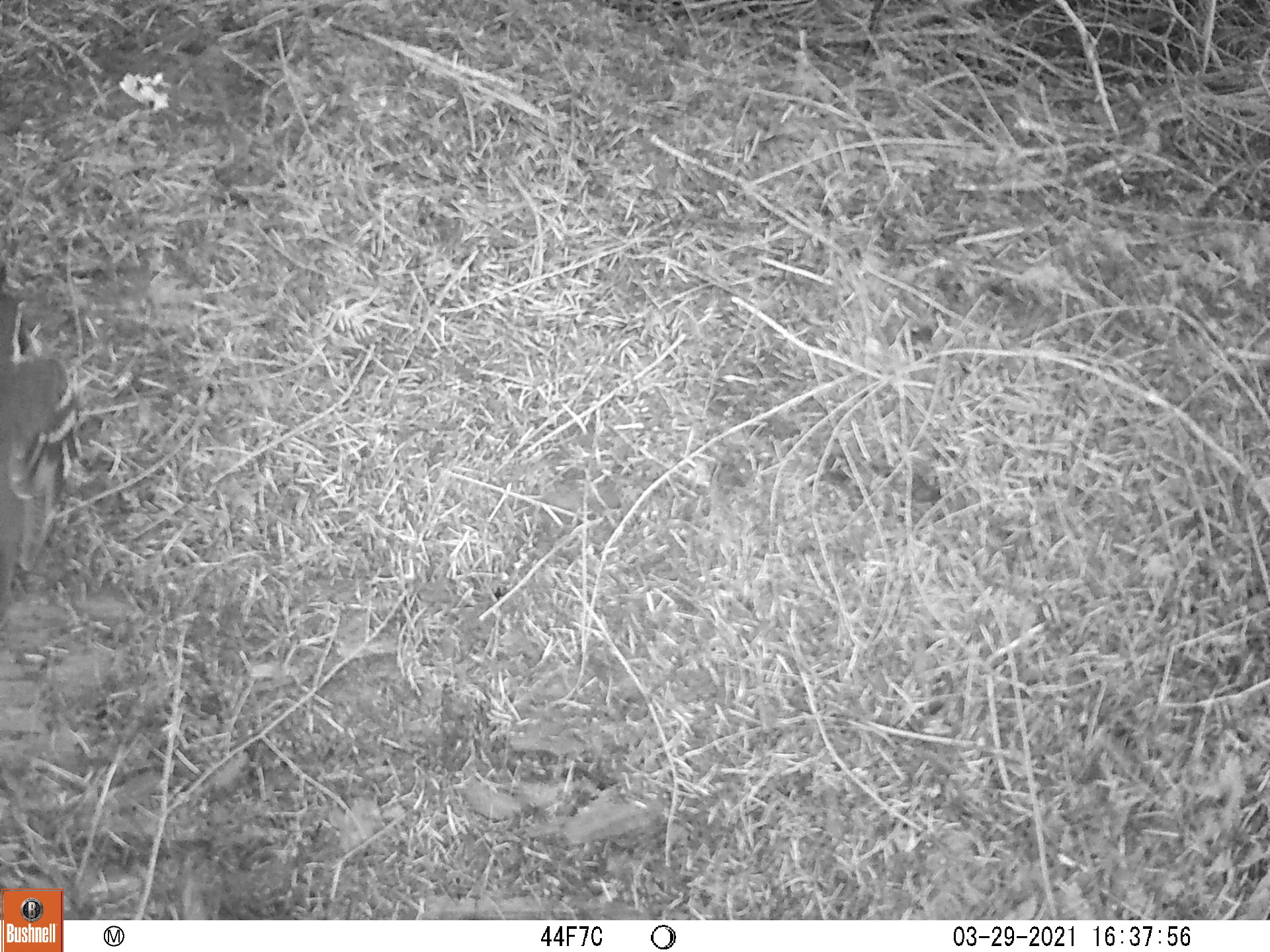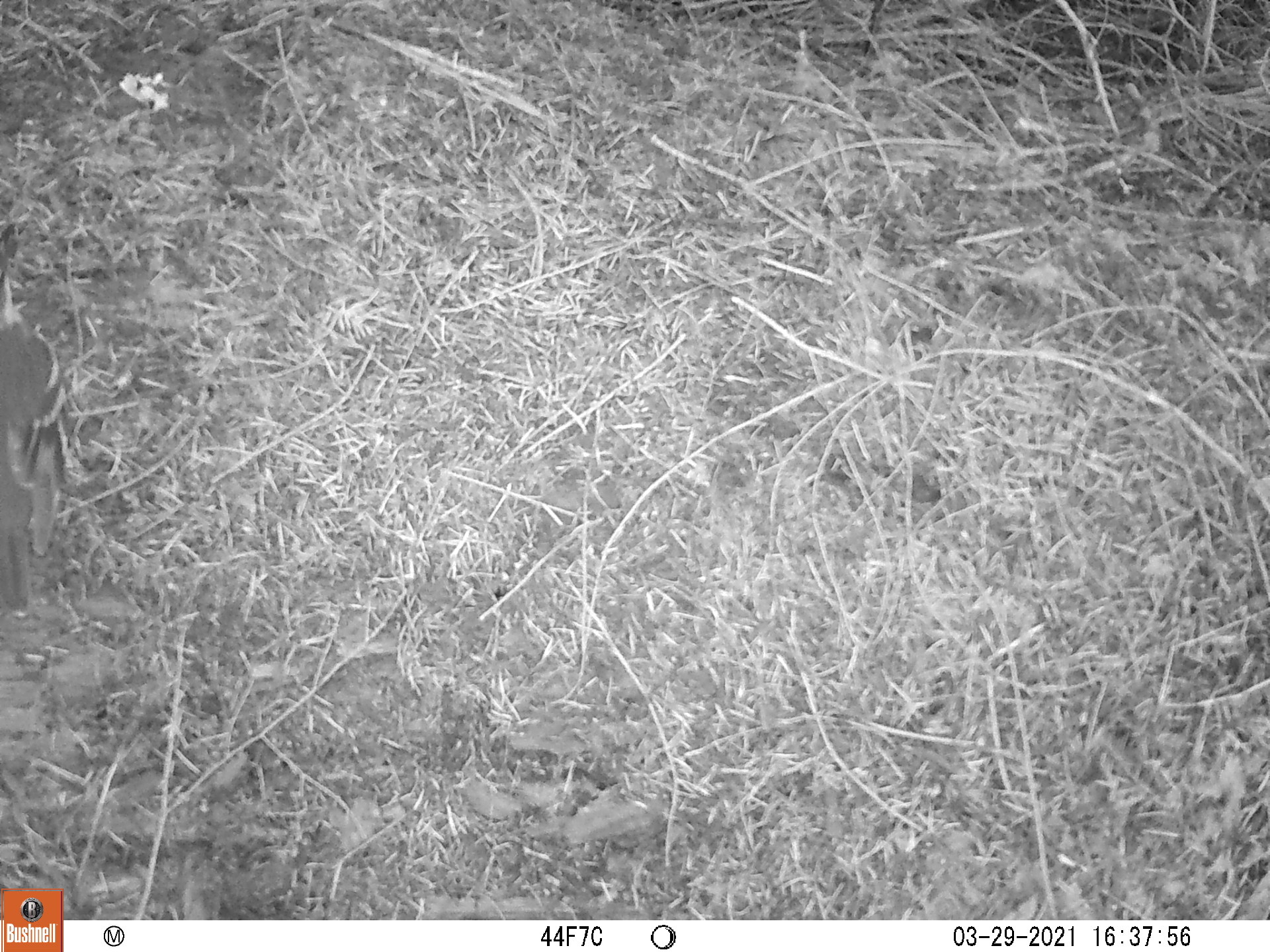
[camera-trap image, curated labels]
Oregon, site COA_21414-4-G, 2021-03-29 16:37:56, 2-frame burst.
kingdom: Animalia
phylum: Chordata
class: Aves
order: Passeriformes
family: Turdidae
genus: Ixoreus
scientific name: Ixoreus naevius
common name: varied thrush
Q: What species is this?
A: Varied thrush (Ixoreus naevius).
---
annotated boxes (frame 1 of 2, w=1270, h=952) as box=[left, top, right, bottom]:
varied thrush: box=[0, 232, 112, 633]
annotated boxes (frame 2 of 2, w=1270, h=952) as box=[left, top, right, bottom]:
varied thrush: box=[2, 243, 97, 628]